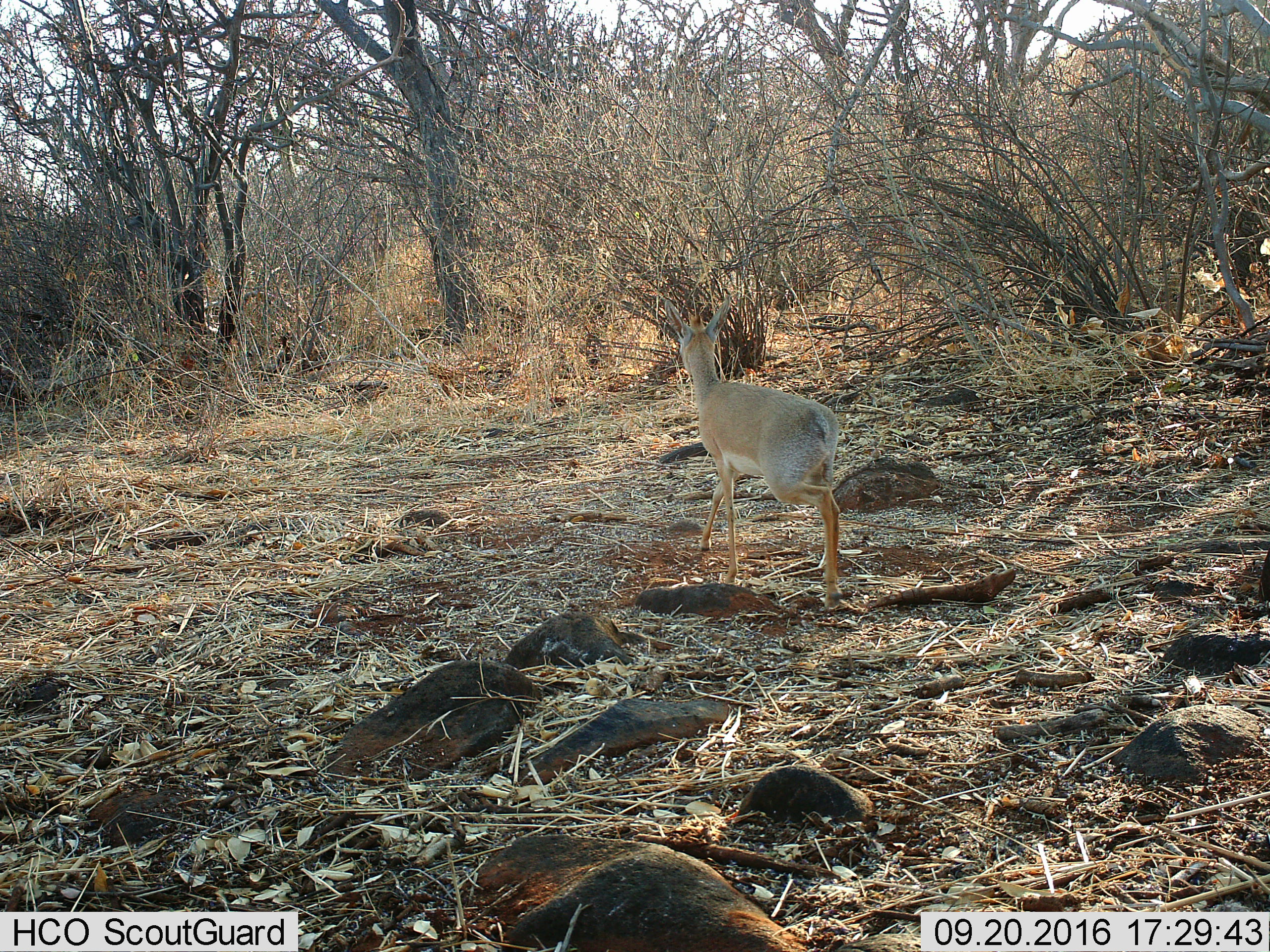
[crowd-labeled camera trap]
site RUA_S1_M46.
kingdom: Animalia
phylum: Chordata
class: Mammalia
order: Artiodactyla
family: Bovidae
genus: Madoqua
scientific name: Madoqua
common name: dik-dik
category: dikdik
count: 1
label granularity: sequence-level